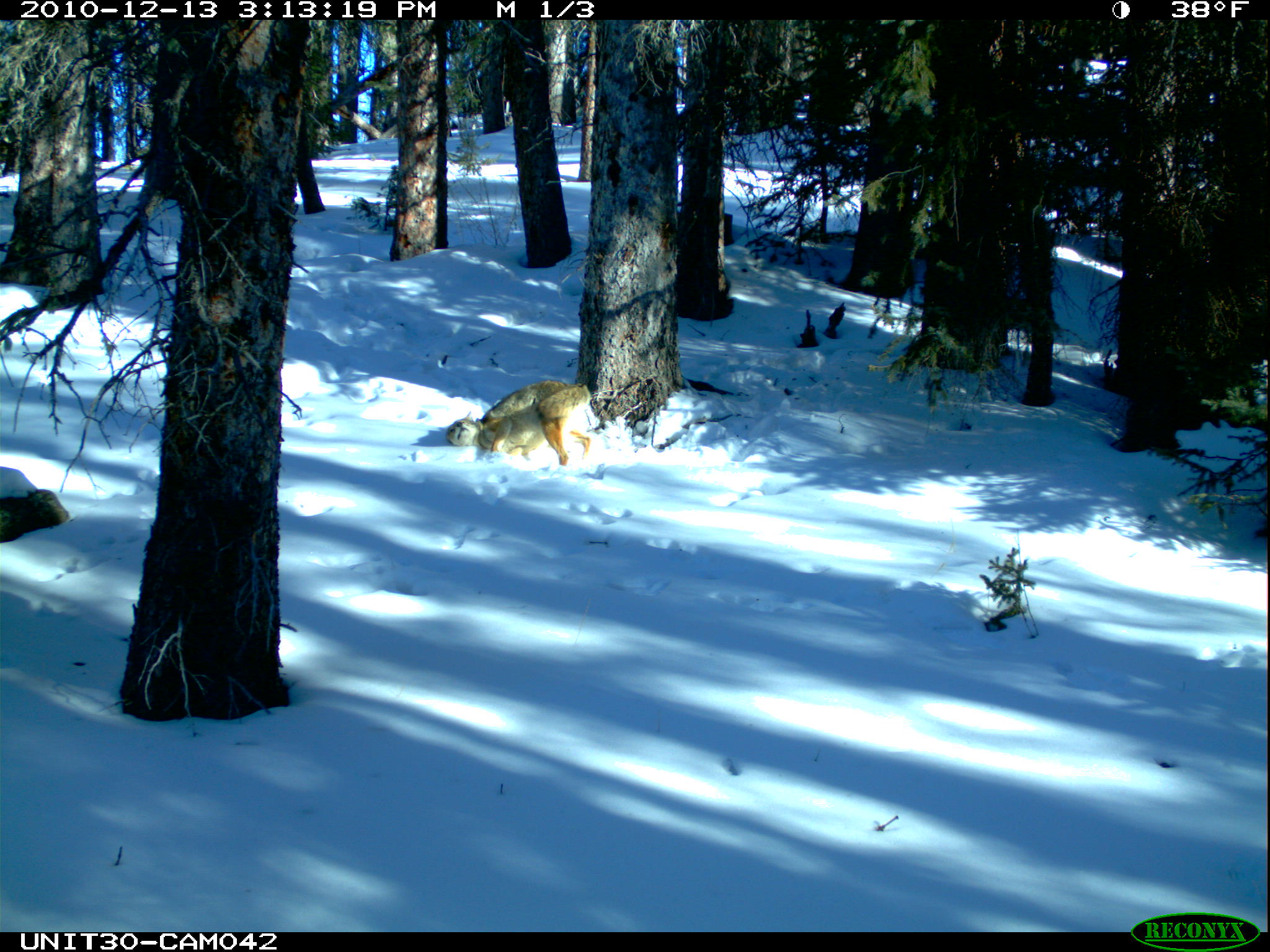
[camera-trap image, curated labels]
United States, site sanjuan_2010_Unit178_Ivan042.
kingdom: Animalia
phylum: Chordata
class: Mammalia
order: Carnivora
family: Canidae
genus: Canis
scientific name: Canis latrans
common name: coyote